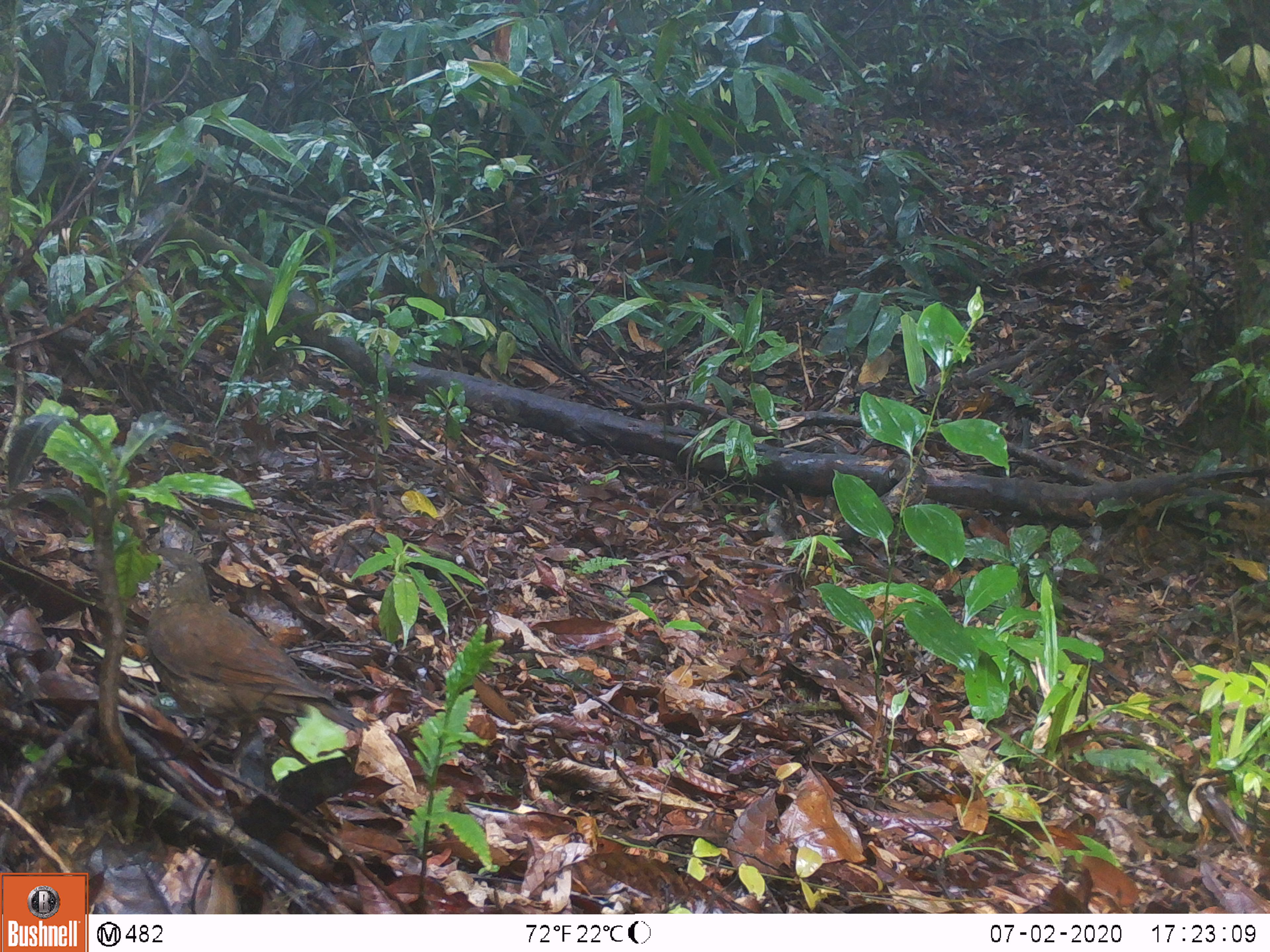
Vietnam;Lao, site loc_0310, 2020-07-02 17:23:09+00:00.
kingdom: Animalia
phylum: Chordata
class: Aves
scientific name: Aves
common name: bird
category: unidentified bird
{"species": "unidentified bird (bird) (Aves)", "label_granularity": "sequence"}